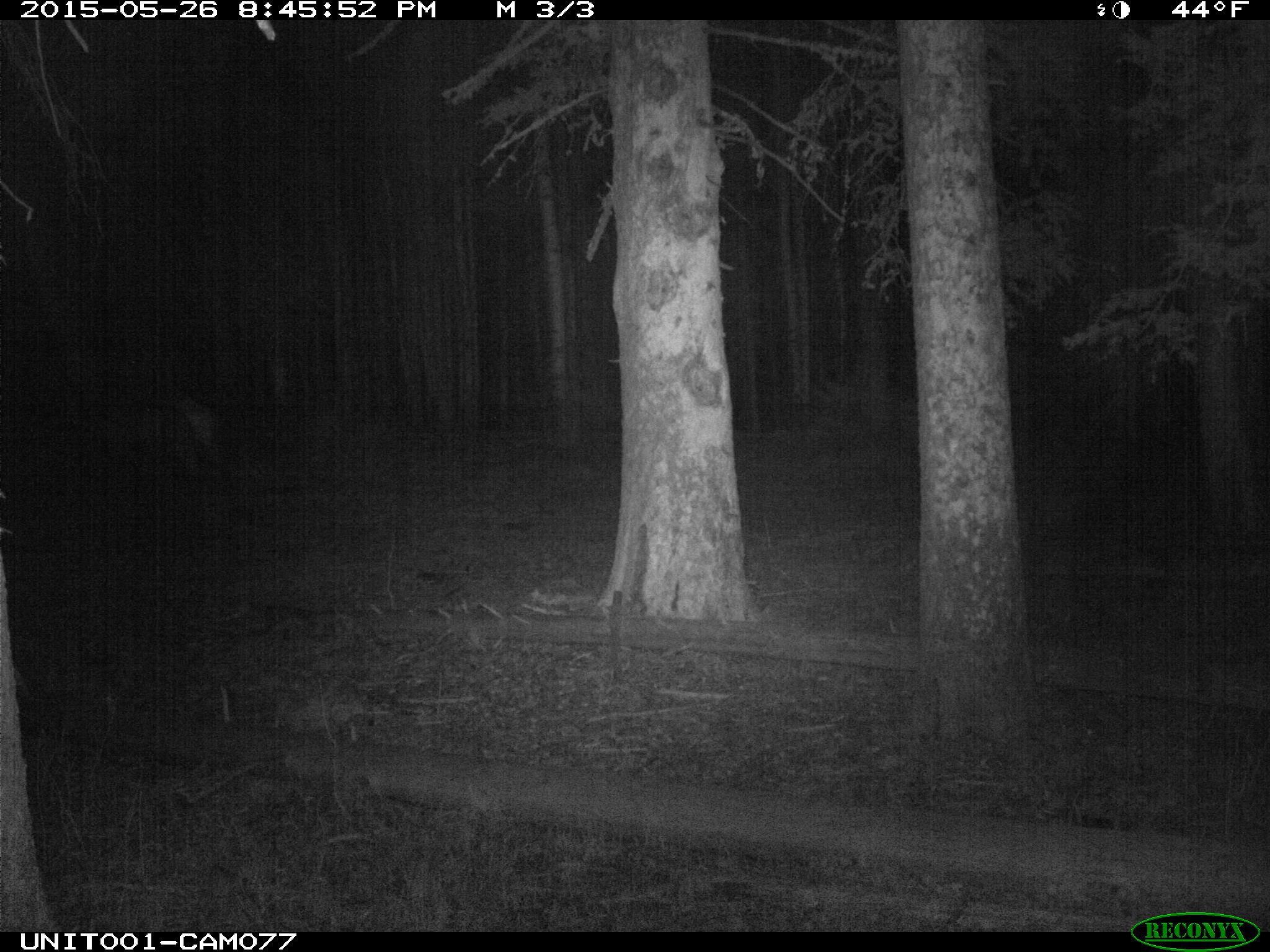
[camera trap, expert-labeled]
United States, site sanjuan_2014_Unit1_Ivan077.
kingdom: Animalia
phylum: Chordata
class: Mammalia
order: Artiodactyla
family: Cervidae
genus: Cervus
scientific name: Cervus elaphus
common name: red deer